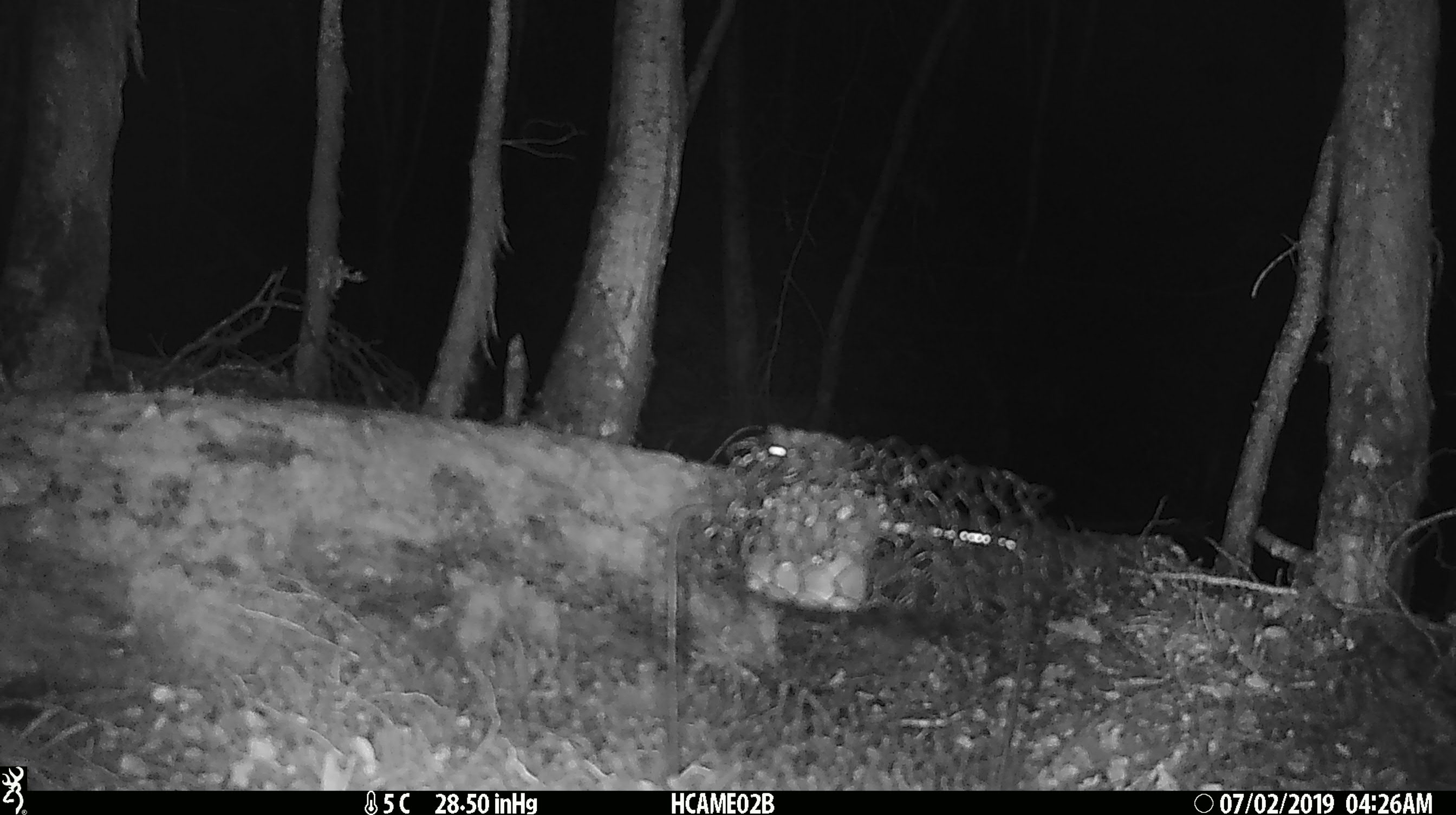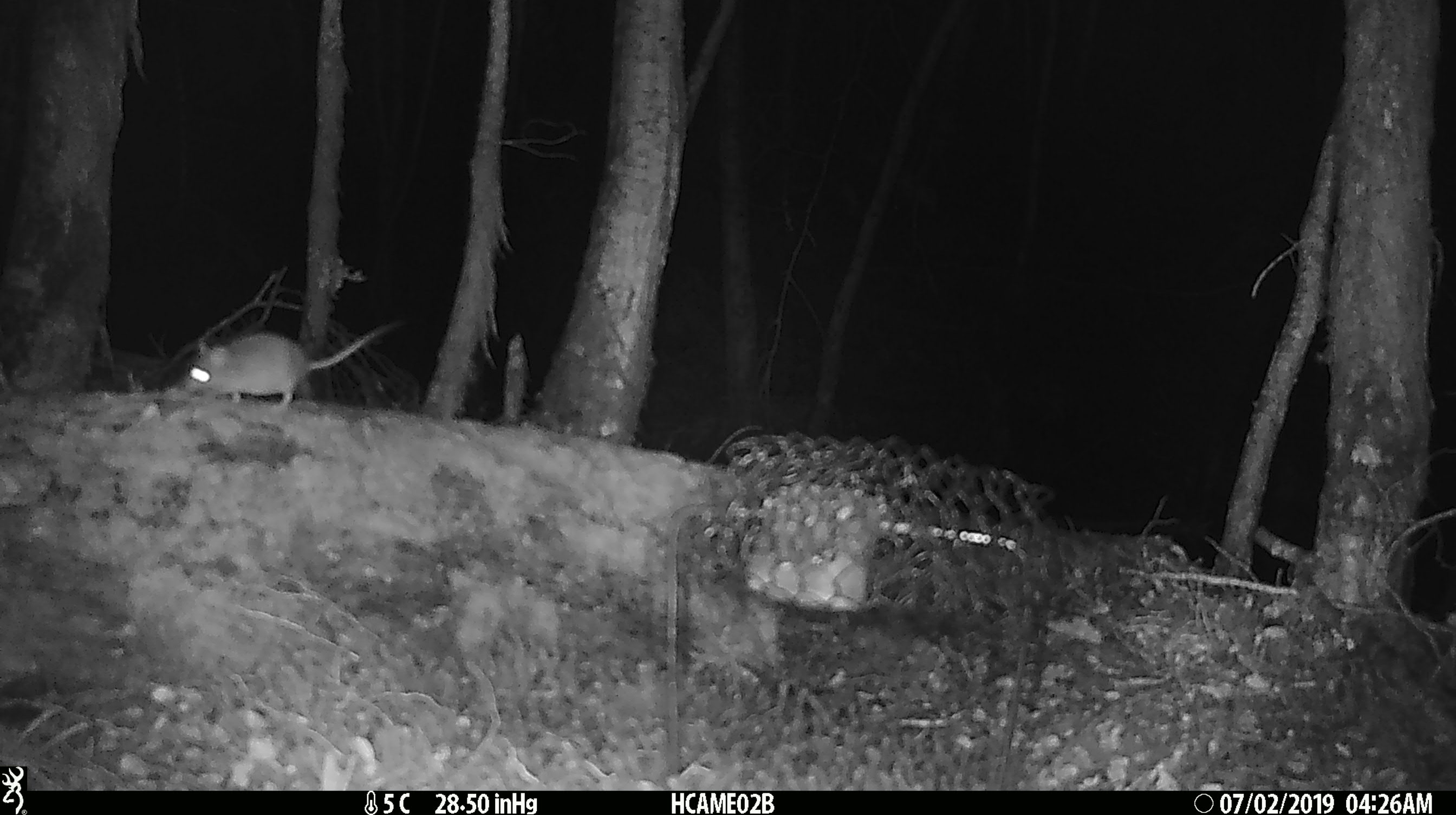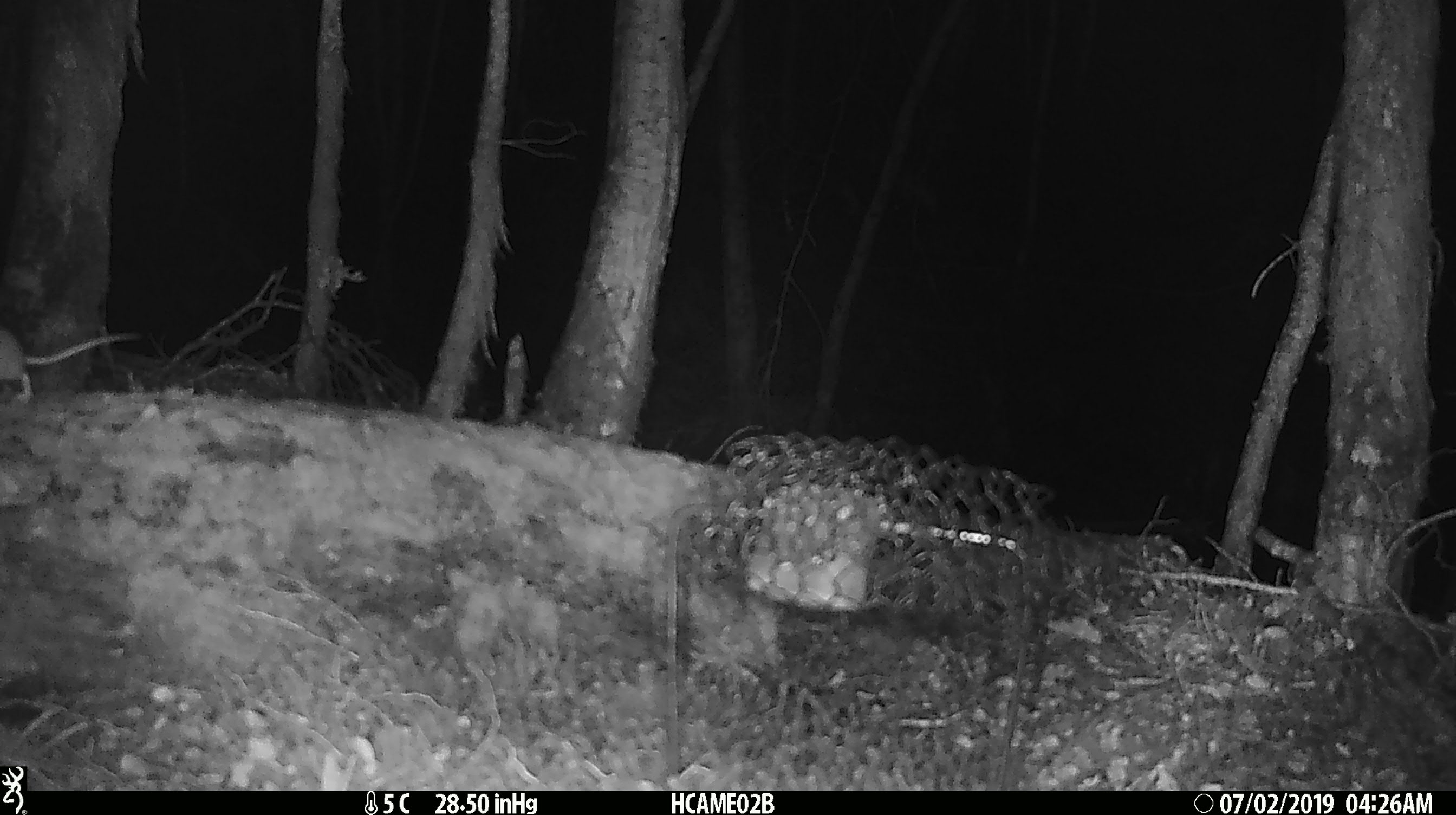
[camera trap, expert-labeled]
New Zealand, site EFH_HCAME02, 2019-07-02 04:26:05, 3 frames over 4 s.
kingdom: Animalia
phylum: Chordata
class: Mammalia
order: Rodentia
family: Muridae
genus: Mus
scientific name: Mus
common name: mouse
Mouse (Mus).